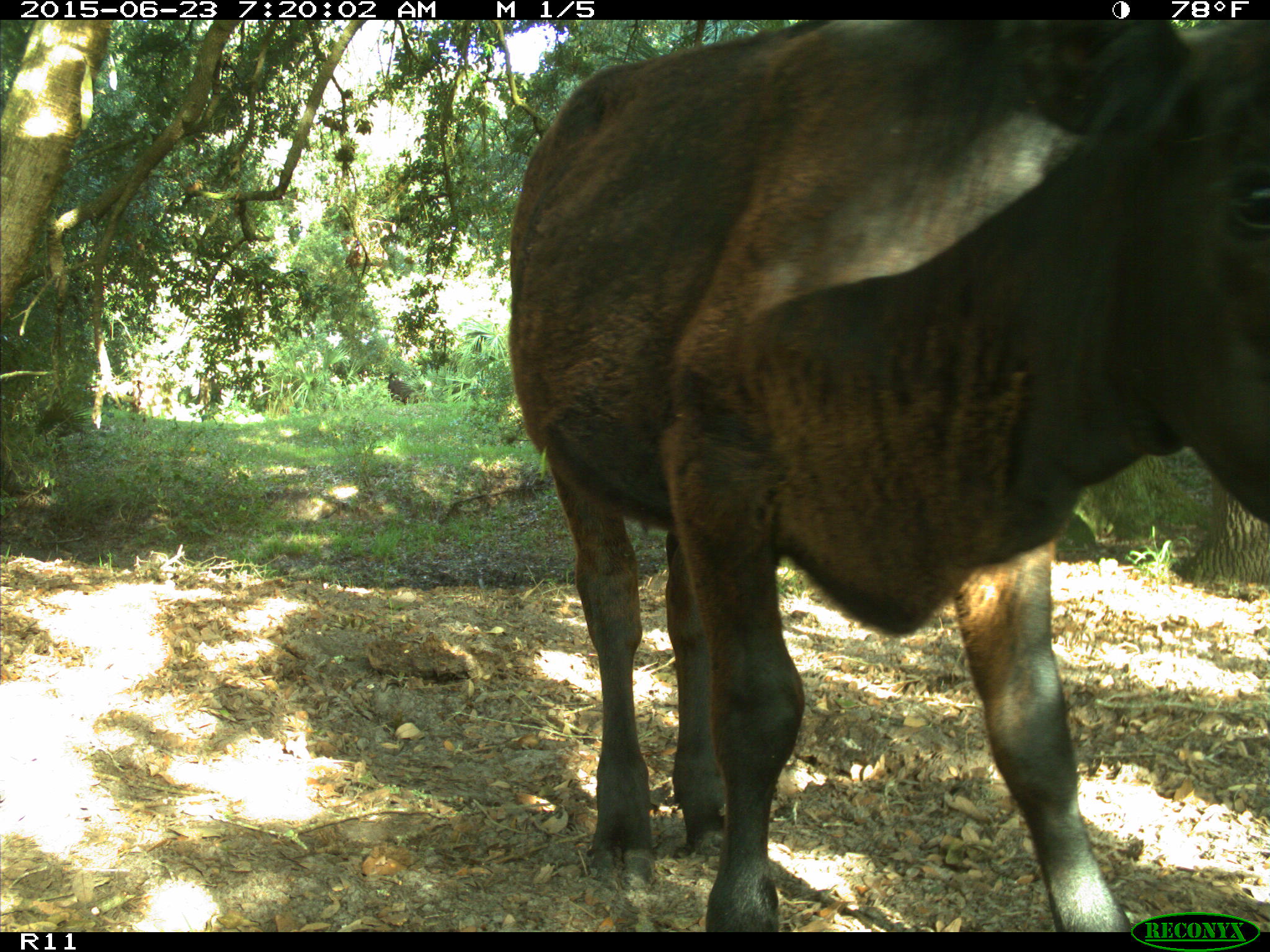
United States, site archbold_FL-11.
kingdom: Animalia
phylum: Chordata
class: Mammalia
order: Artiodactyla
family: Bovidae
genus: Bos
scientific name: Bos taurus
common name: domestic cow